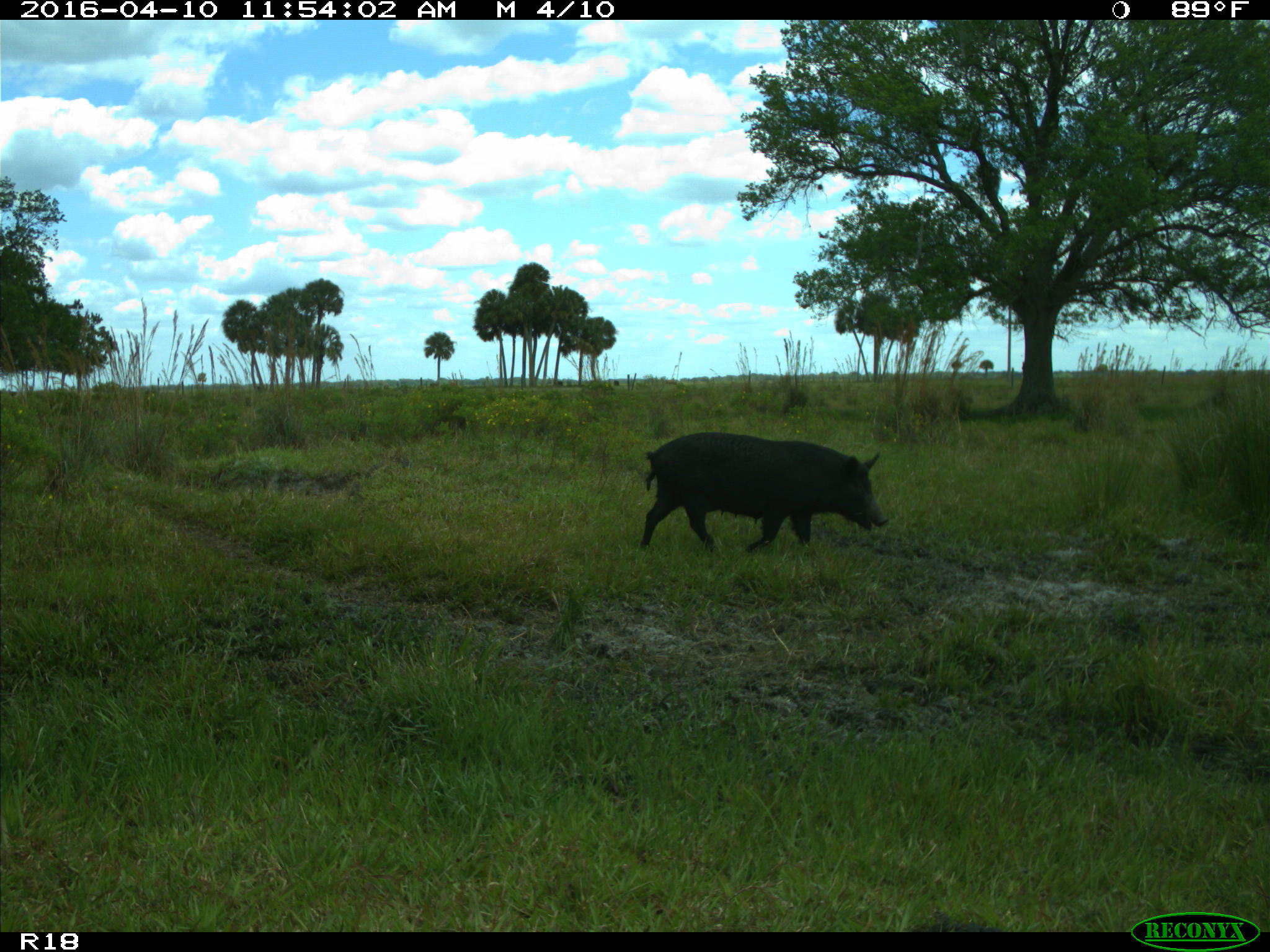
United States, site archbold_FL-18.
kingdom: Animalia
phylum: Chordata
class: Mammalia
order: Artiodactyla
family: Suidae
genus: Sus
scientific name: Sus scrofa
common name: wild boar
Sus scrofa (wild boar).